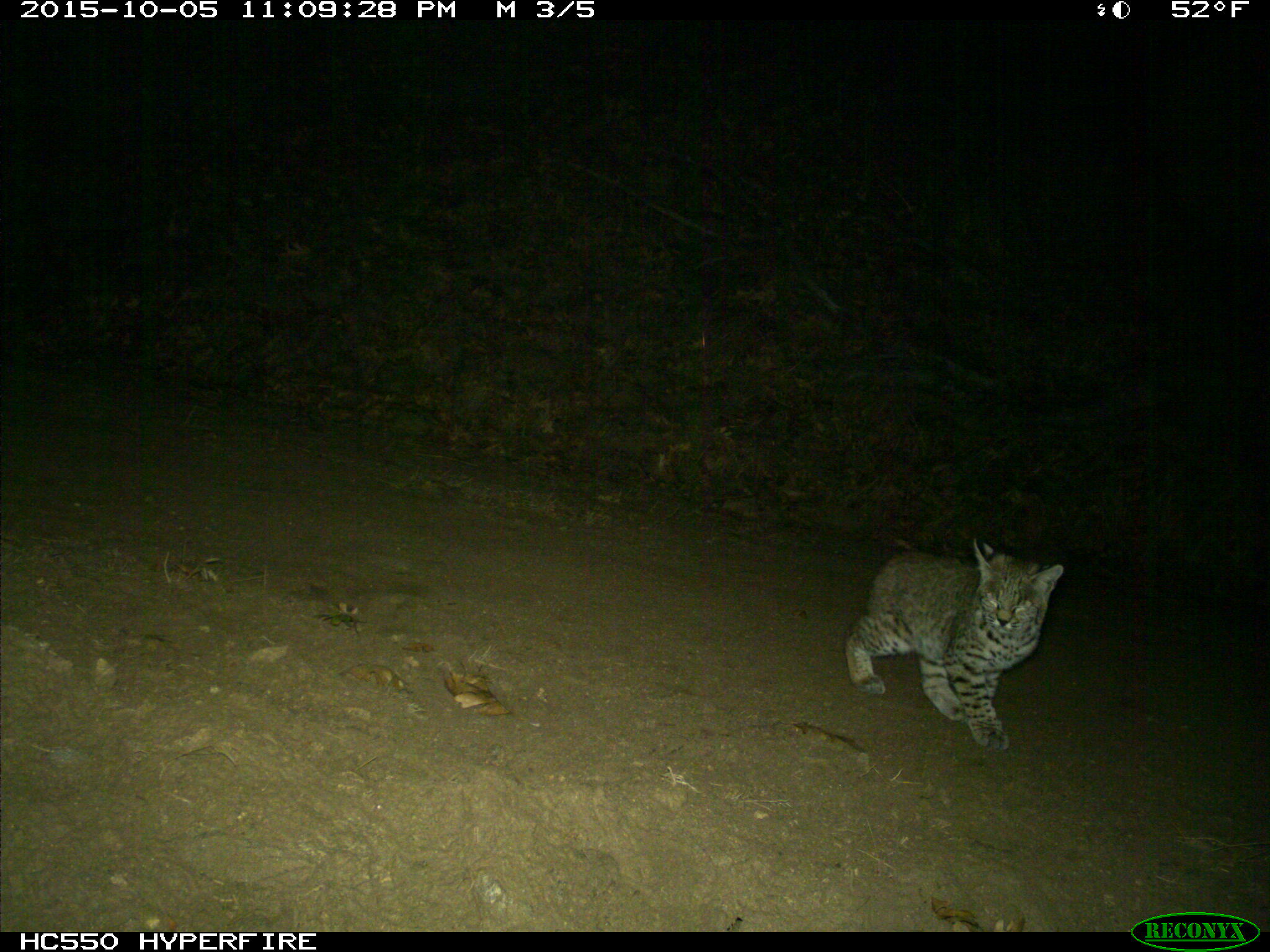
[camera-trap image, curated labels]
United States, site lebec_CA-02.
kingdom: Animalia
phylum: Chordata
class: Mammalia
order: Carnivora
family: Felidae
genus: Lynx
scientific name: Lynx rufus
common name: bobcat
Lynx rufus (bobcat).